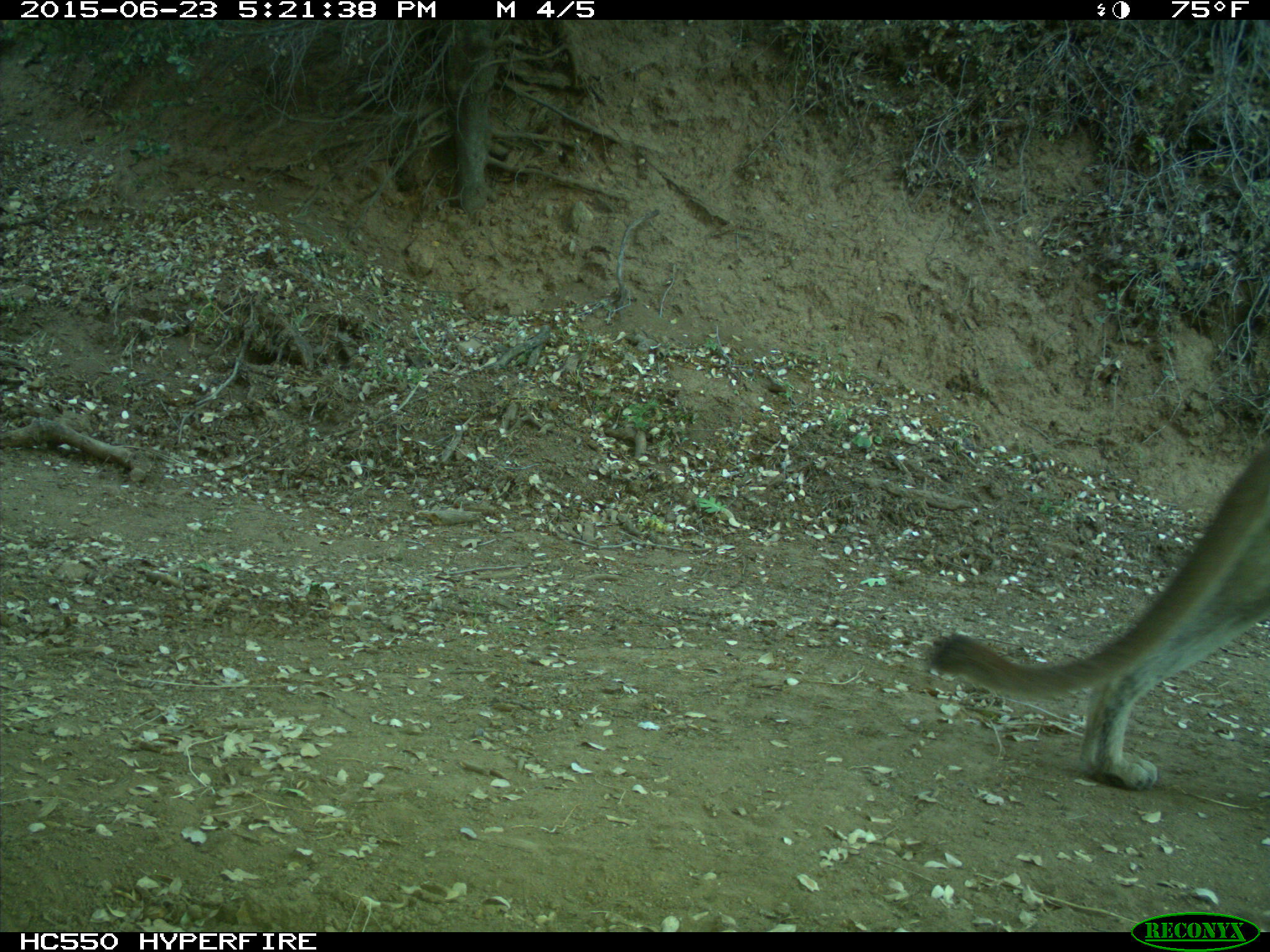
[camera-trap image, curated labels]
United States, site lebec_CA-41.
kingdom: Animalia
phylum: Chordata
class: Mammalia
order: Carnivora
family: Felidae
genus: Puma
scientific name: Puma concolor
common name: mountain lion